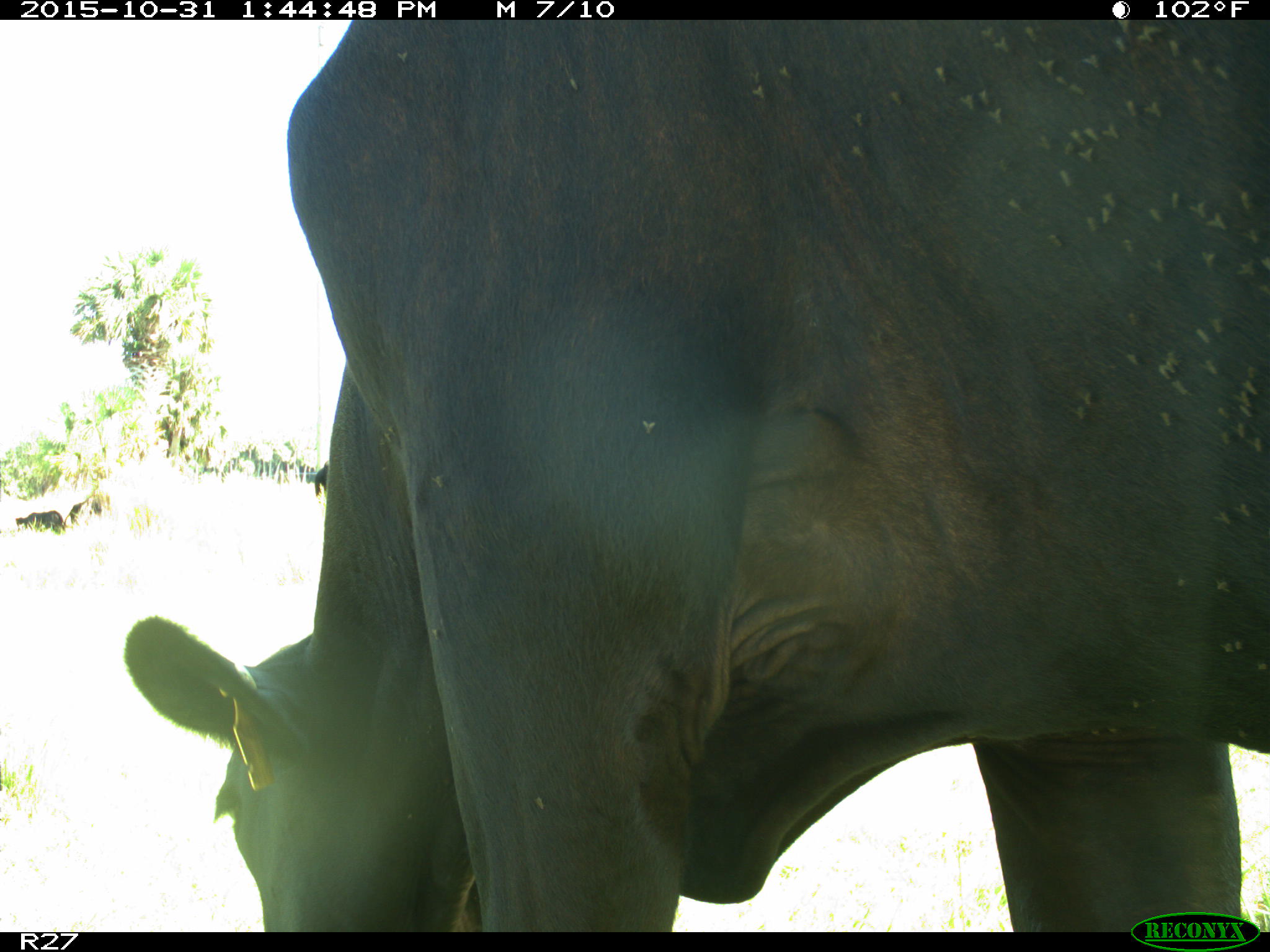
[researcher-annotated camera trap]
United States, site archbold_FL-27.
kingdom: Animalia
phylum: Chordata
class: Mammalia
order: Artiodactyla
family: Bovidae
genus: Bos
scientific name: Bos taurus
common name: domestic cow